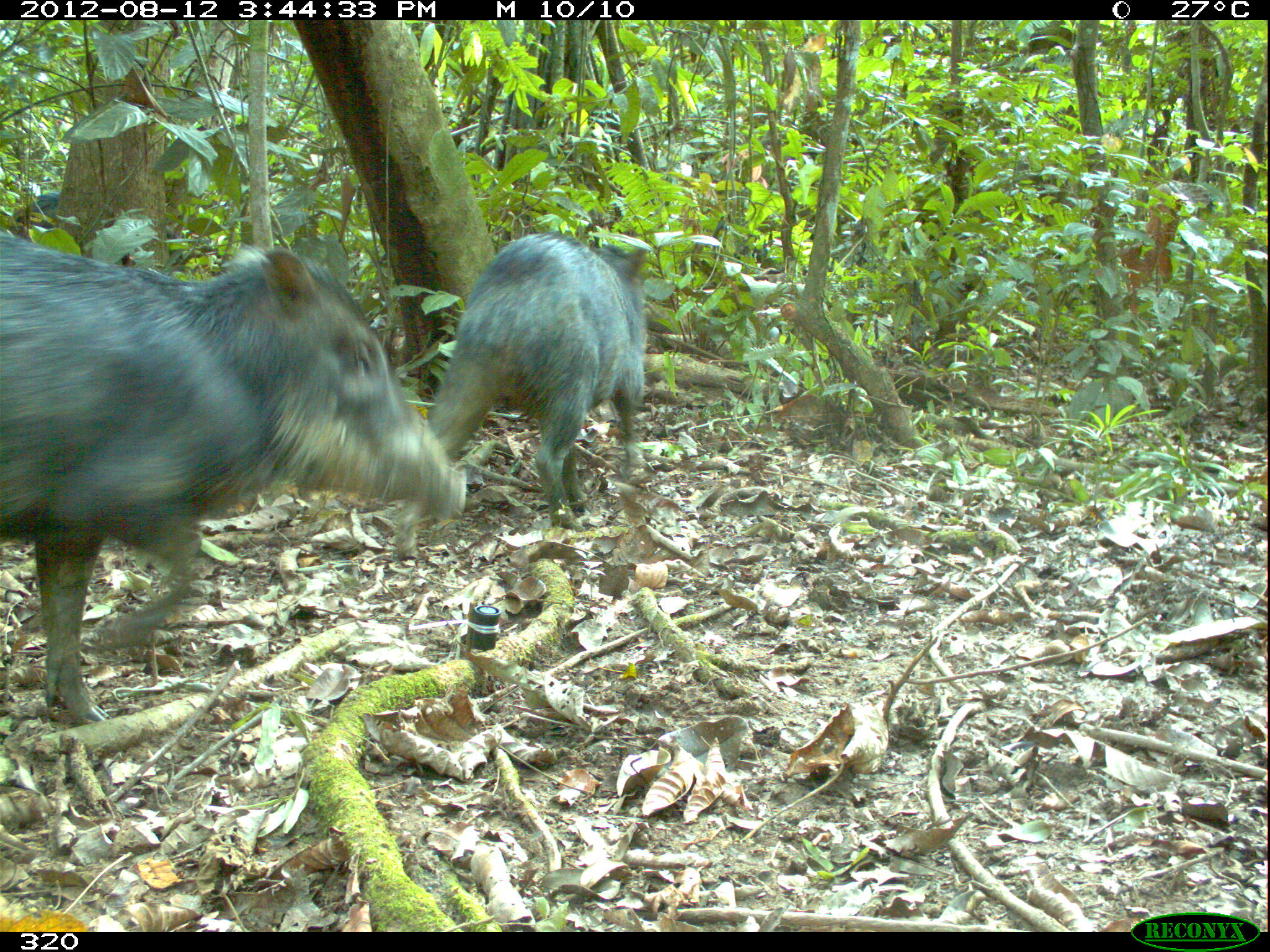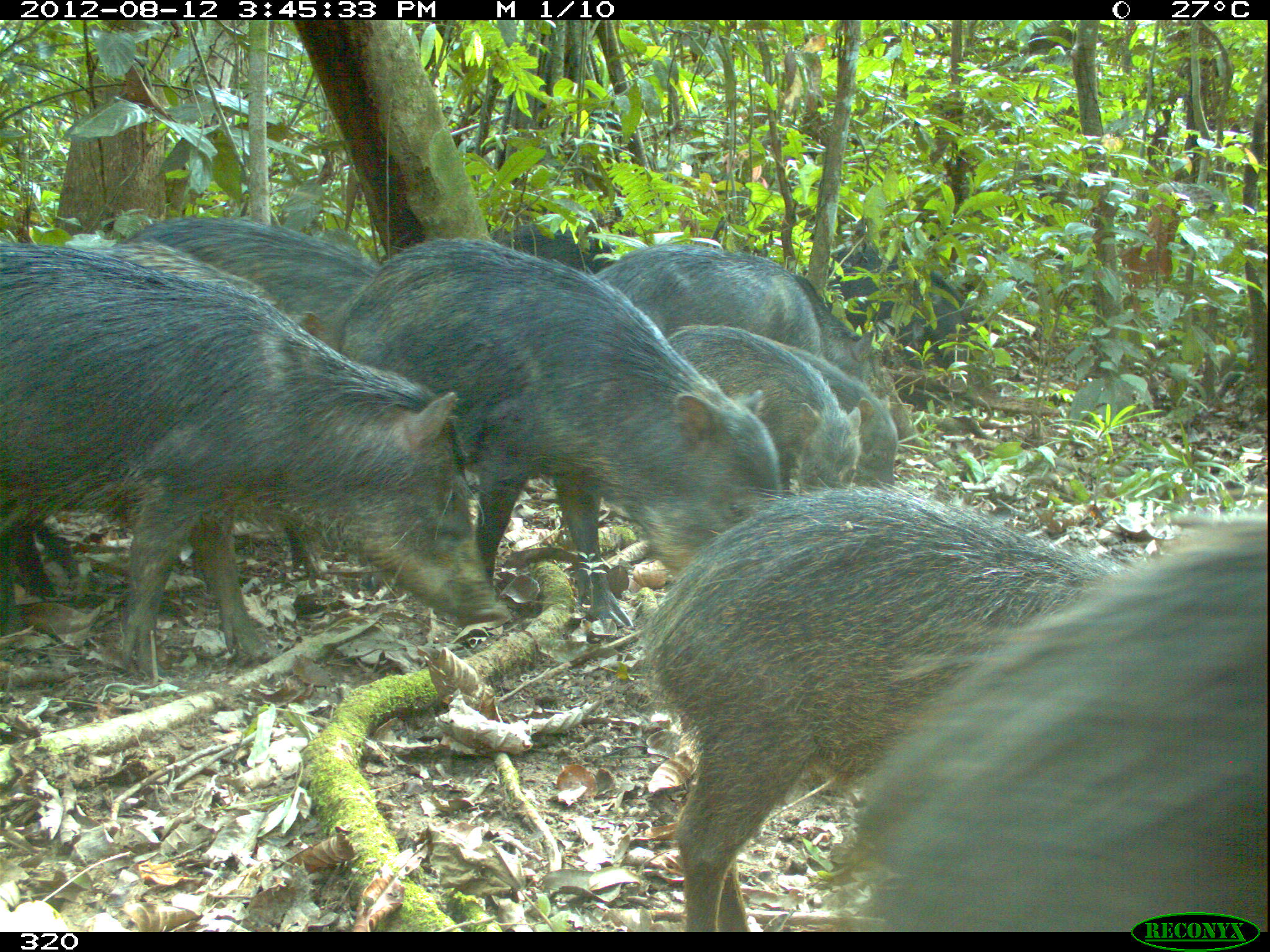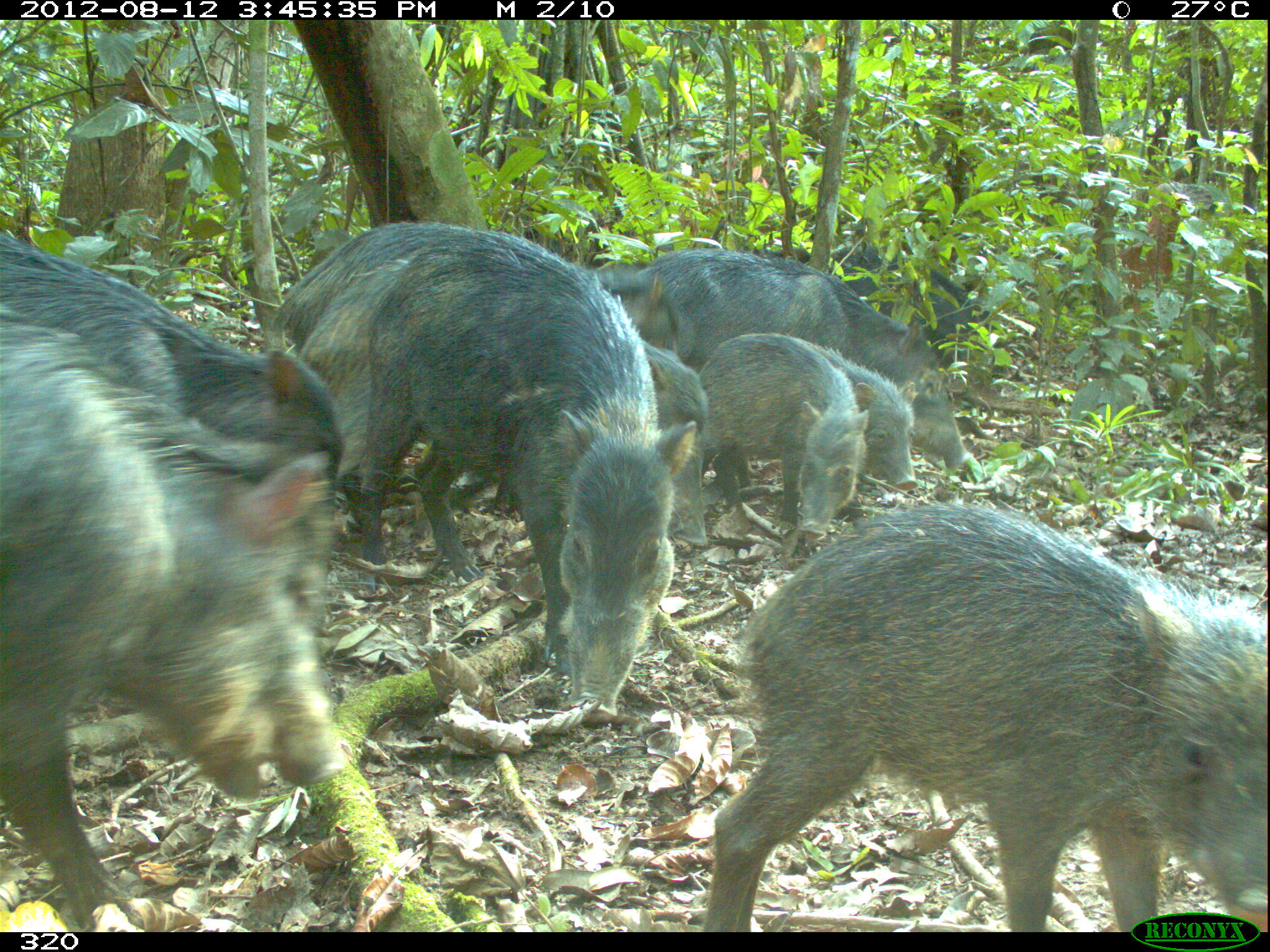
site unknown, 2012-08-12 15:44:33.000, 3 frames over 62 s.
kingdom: Animalia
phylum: Chordata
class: Mammalia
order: Artiodactyla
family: Tayassuidae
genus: Tayassu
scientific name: Tayassu pecari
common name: white-lipped peccary